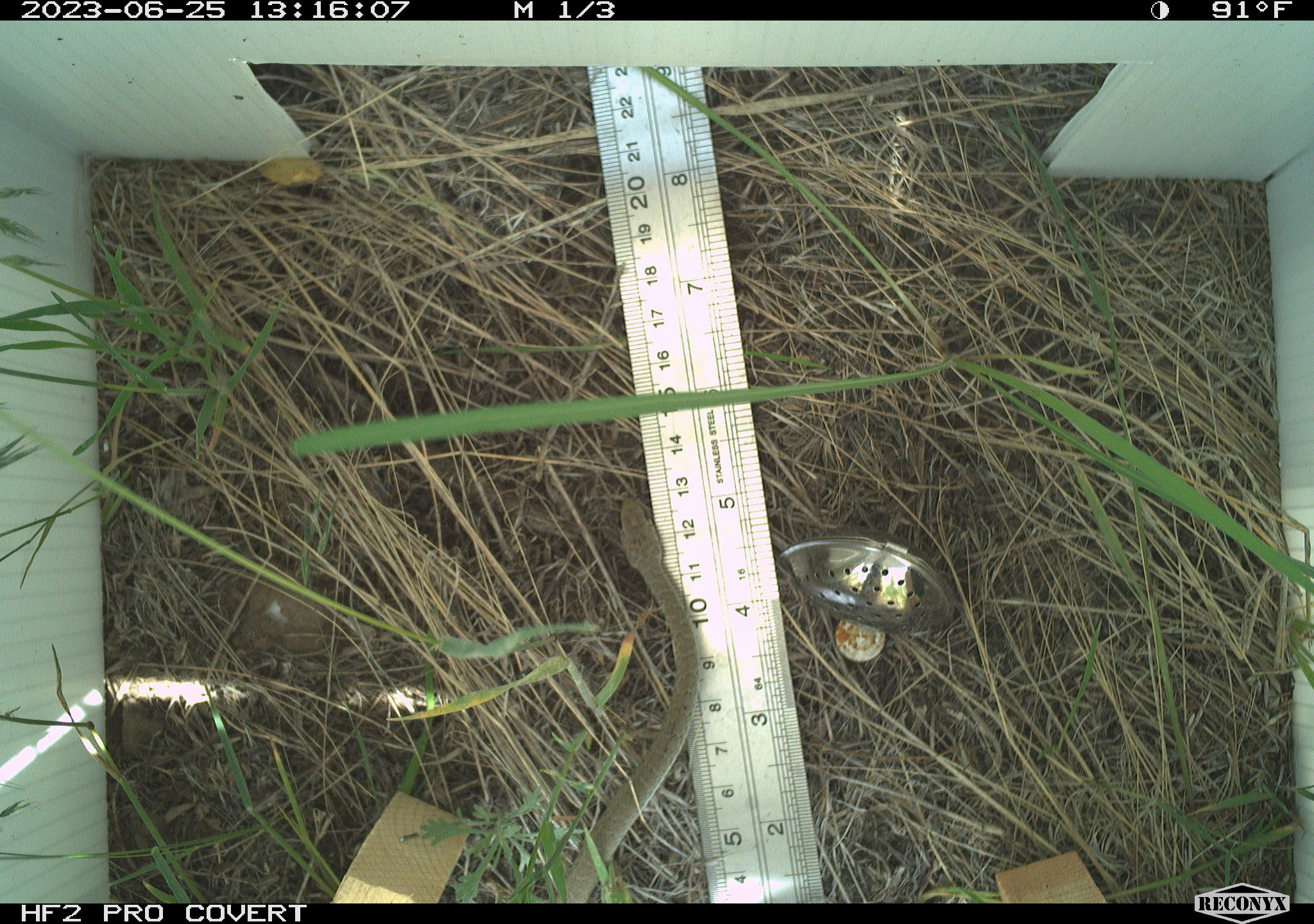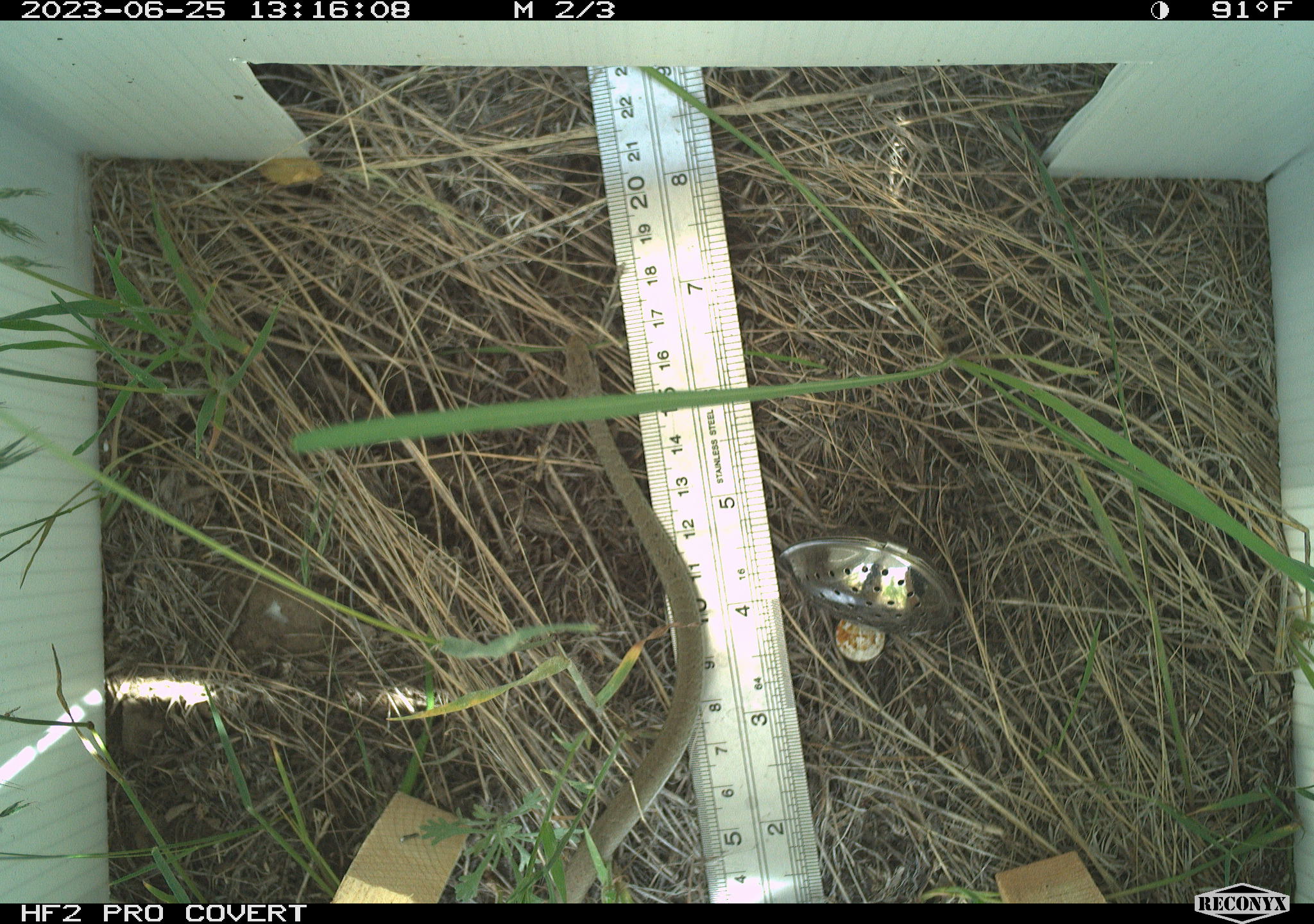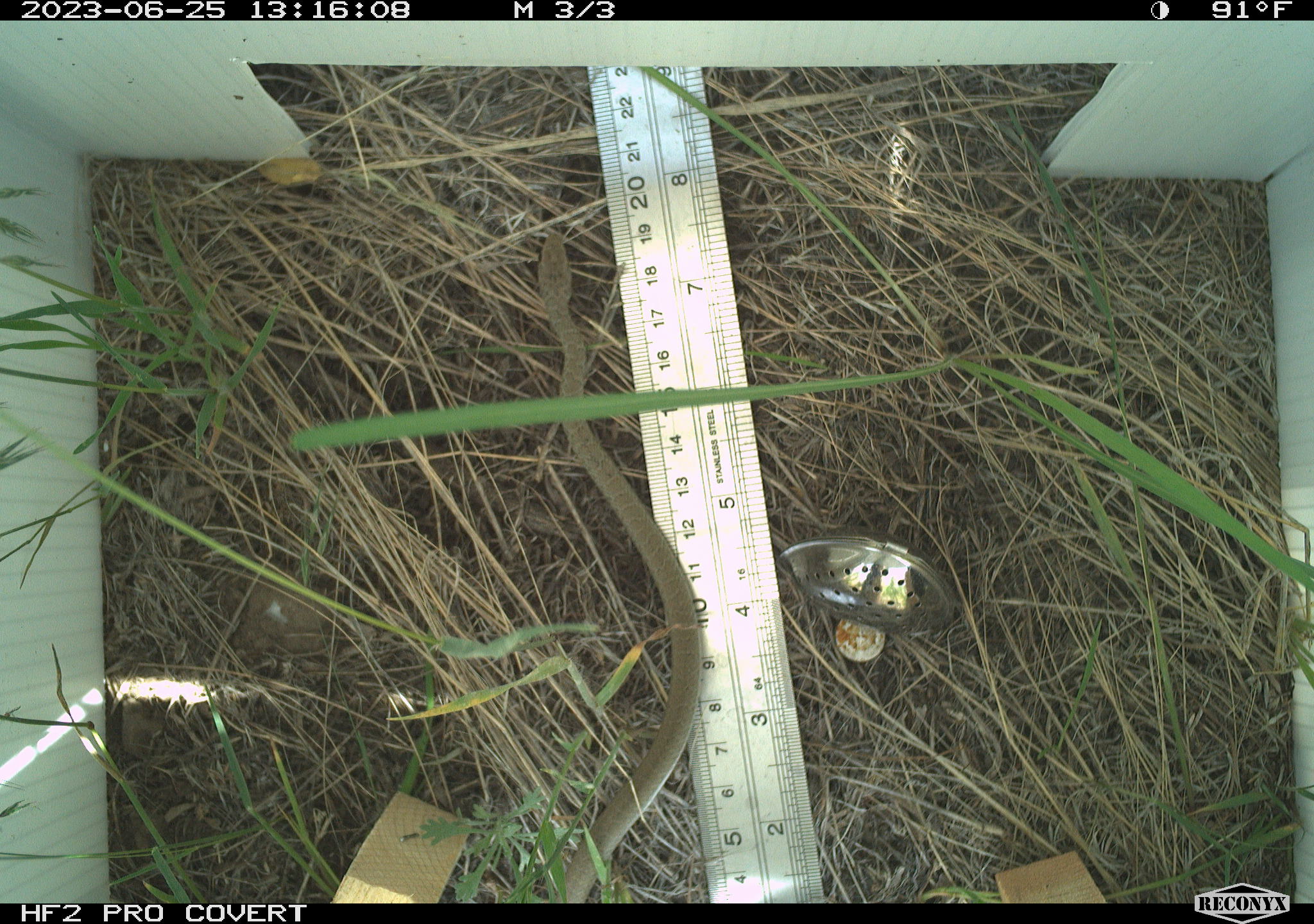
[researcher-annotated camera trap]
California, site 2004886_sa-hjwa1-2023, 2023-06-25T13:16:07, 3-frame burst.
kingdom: Animalia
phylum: Chordata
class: Reptilia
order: Squamata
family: Colubridae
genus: Coluber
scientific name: Coluber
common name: north american racers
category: coluber species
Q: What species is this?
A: Coluber species (north american racers) (Coluber).